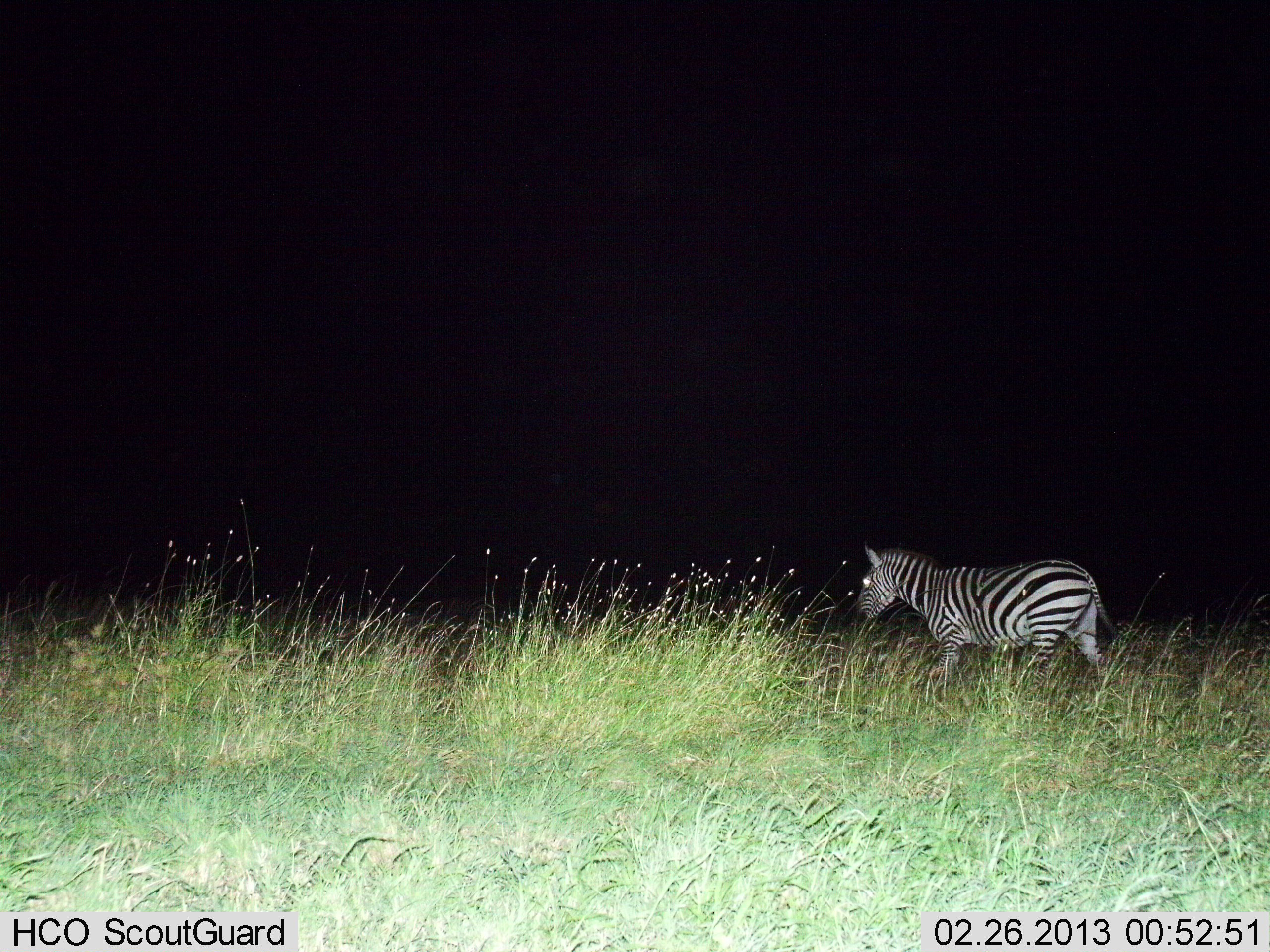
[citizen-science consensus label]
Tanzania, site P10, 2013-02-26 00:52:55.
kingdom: Animalia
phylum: Chordata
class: Mammalia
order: Perissodactyla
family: Equidae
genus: Equus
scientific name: Equus quagga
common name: plains zebra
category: zebra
Zebra (plains zebra) (Equus quagga), count 1. Behavior (volunteer vote fractions): standing 21%, resting 0%, moving 79%, interacting 4%. Young present (vote fraction): 0%. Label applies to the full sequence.